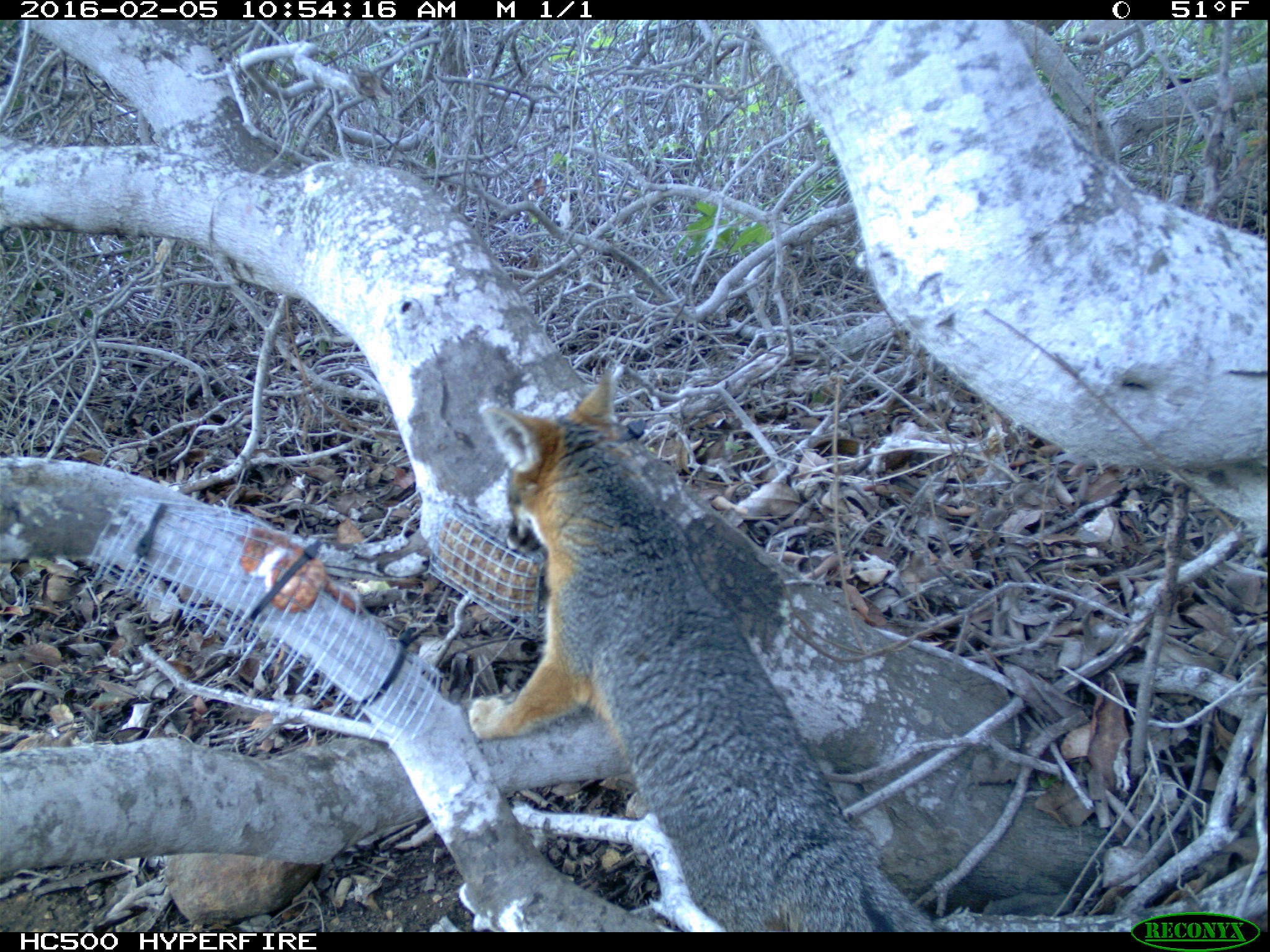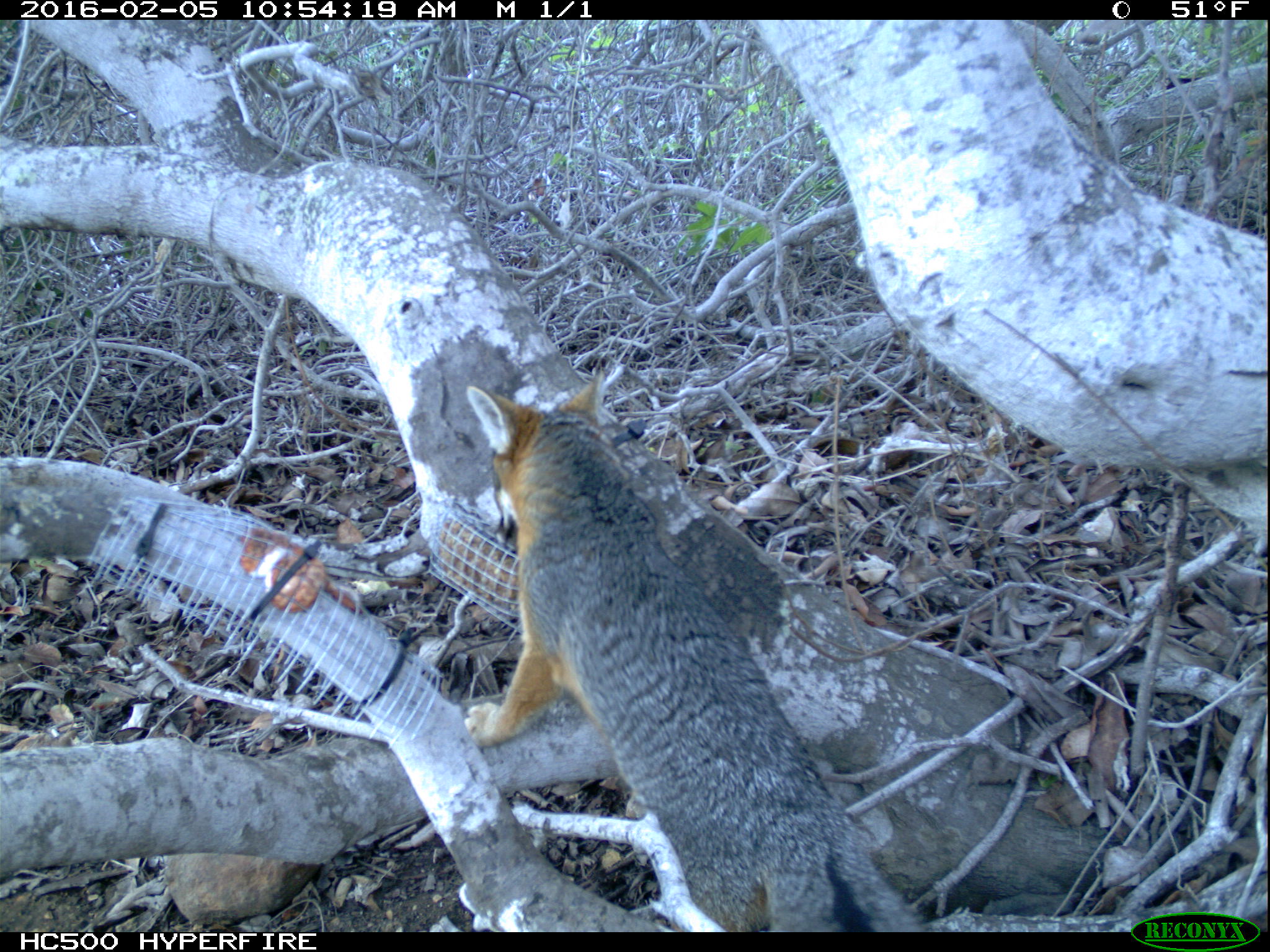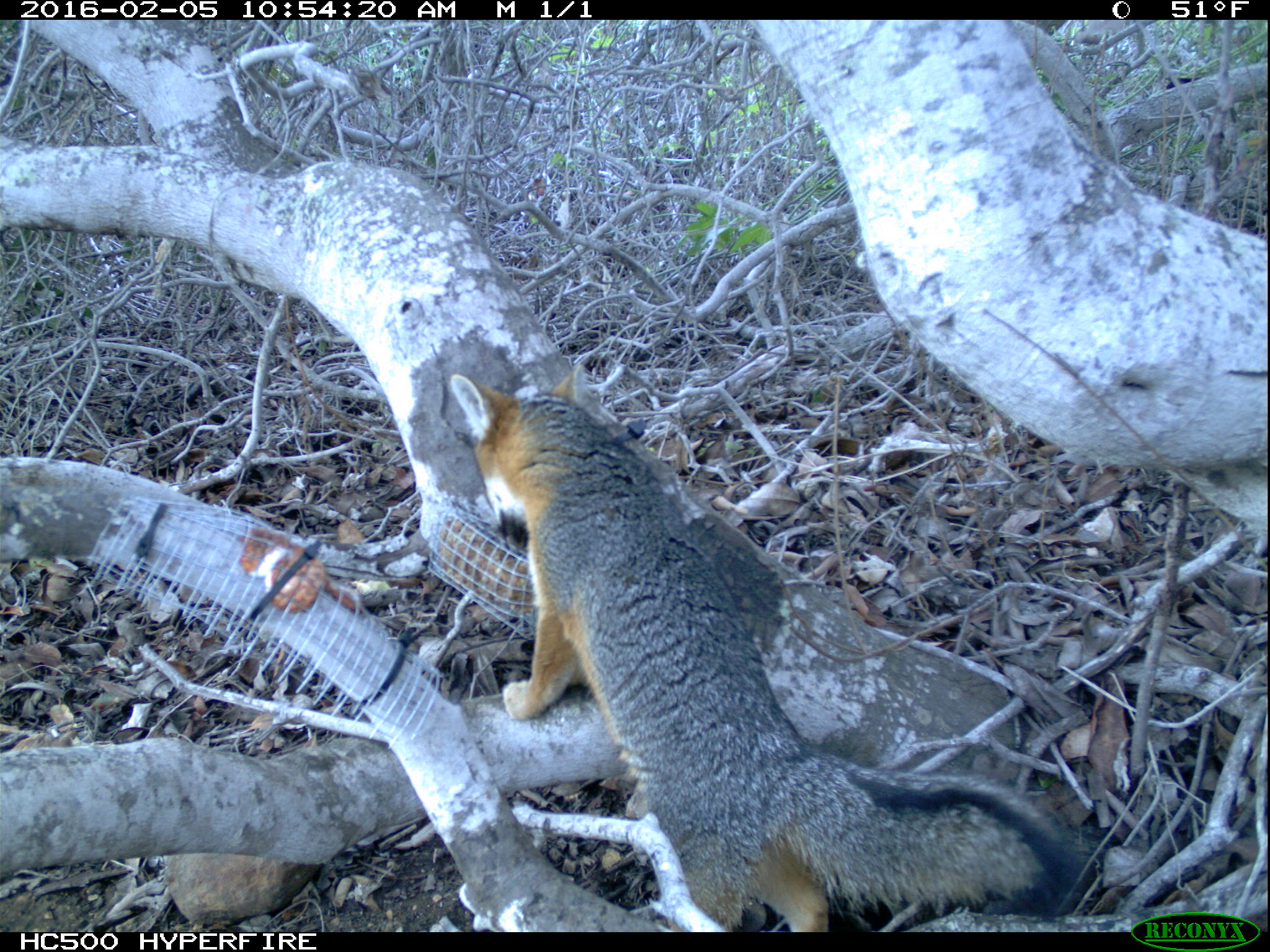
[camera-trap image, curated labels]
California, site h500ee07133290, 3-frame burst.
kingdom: Animalia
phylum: Chordata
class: Mammalia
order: Carnivora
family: Canidae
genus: Urocyon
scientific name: Urocyon littoralis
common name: island fox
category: fox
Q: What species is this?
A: Fox (island fox) (Urocyon littoralis).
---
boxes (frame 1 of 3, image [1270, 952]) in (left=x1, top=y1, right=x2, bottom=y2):
fox: (left=465, top=365, right=936, bottom=929)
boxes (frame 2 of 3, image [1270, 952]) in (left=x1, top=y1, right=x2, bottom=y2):
fox: (left=466, top=368, right=925, bottom=932)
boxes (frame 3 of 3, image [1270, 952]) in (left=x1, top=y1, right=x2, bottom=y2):
fox: (left=448, top=362, right=1082, bottom=931)